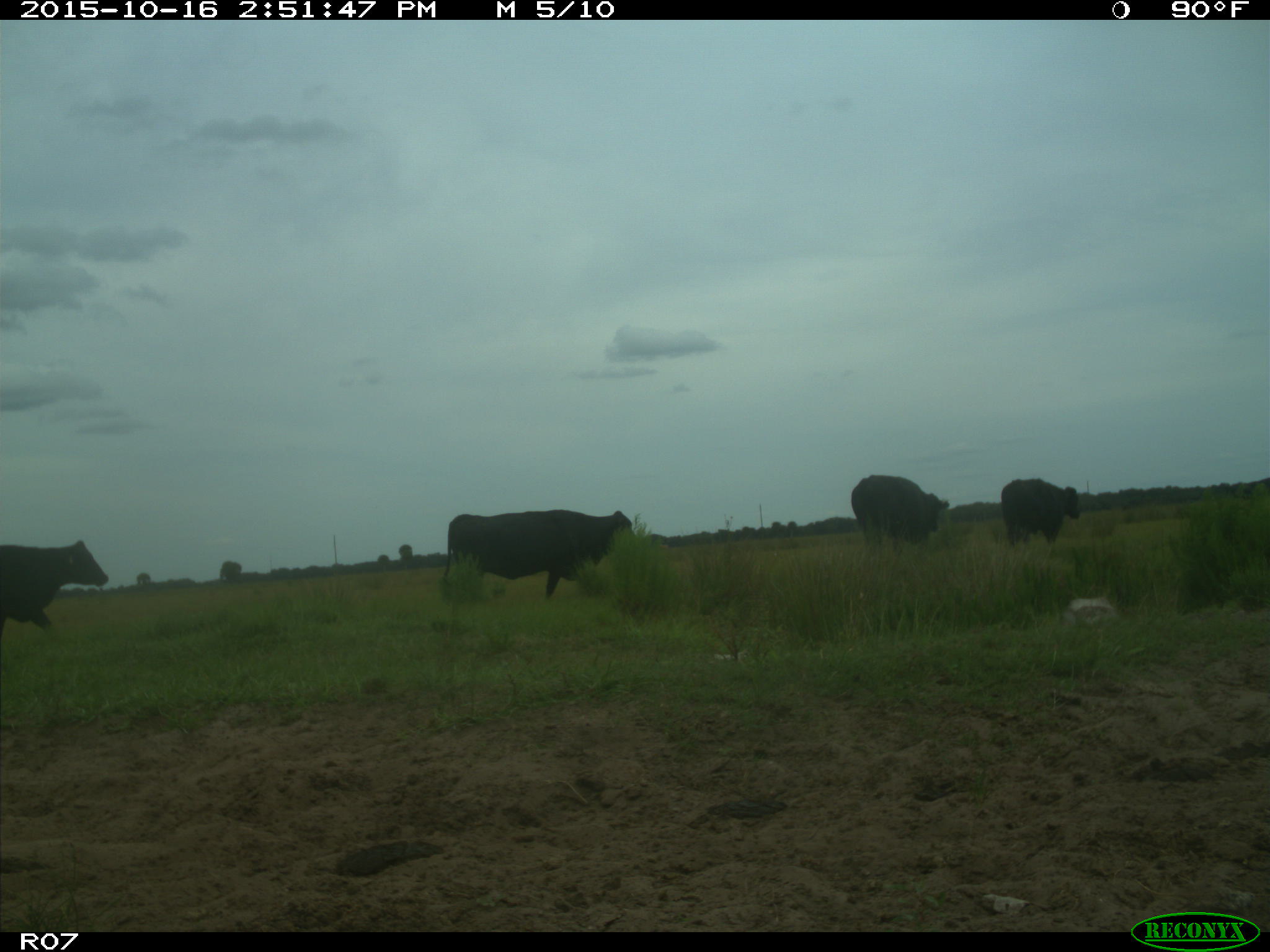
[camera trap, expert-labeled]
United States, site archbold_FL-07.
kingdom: Animalia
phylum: Chordata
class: Mammalia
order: Artiodactyla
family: Bovidae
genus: Bos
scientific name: Bos taurus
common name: domestic cow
Bos taurus (domestic cow).